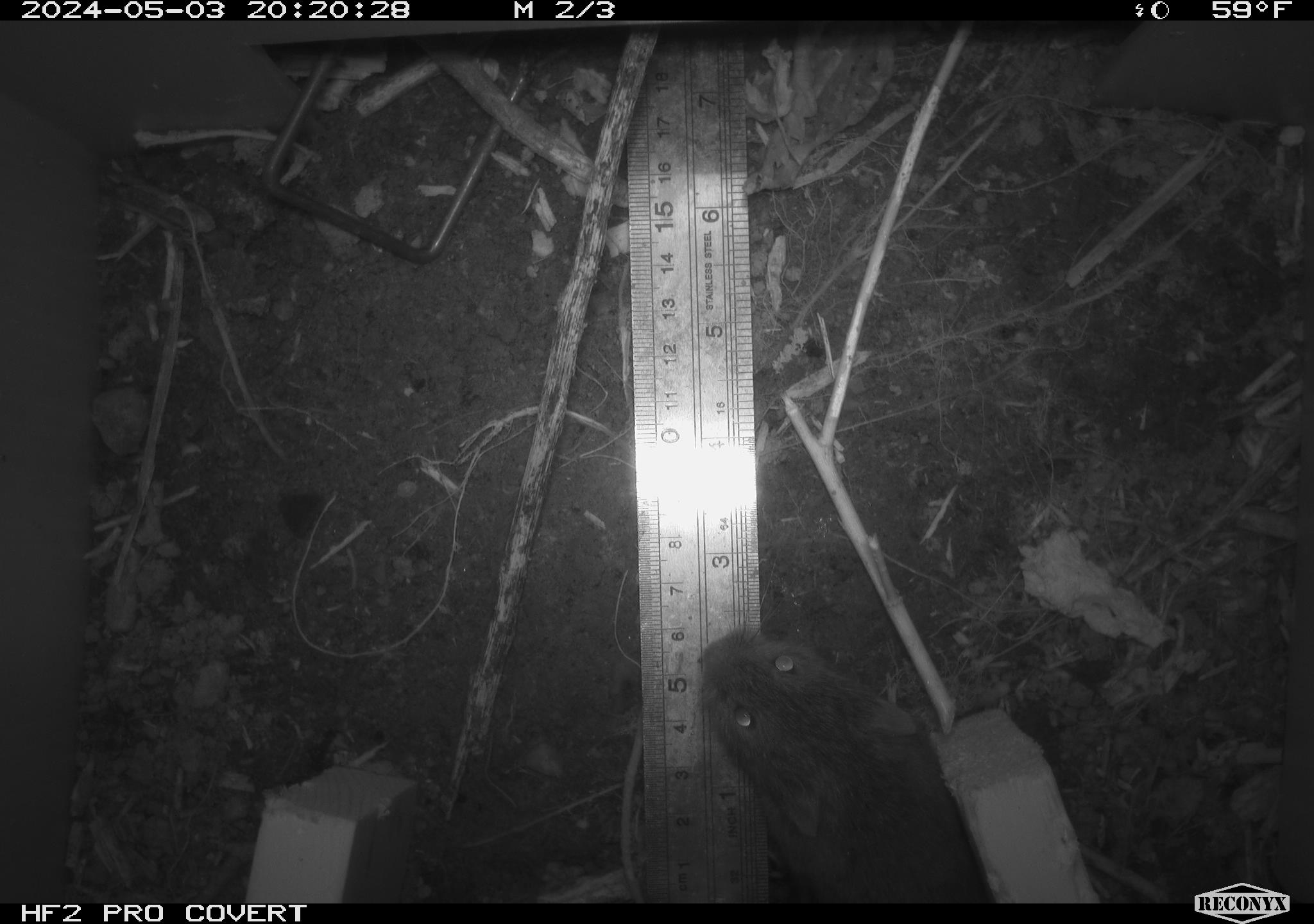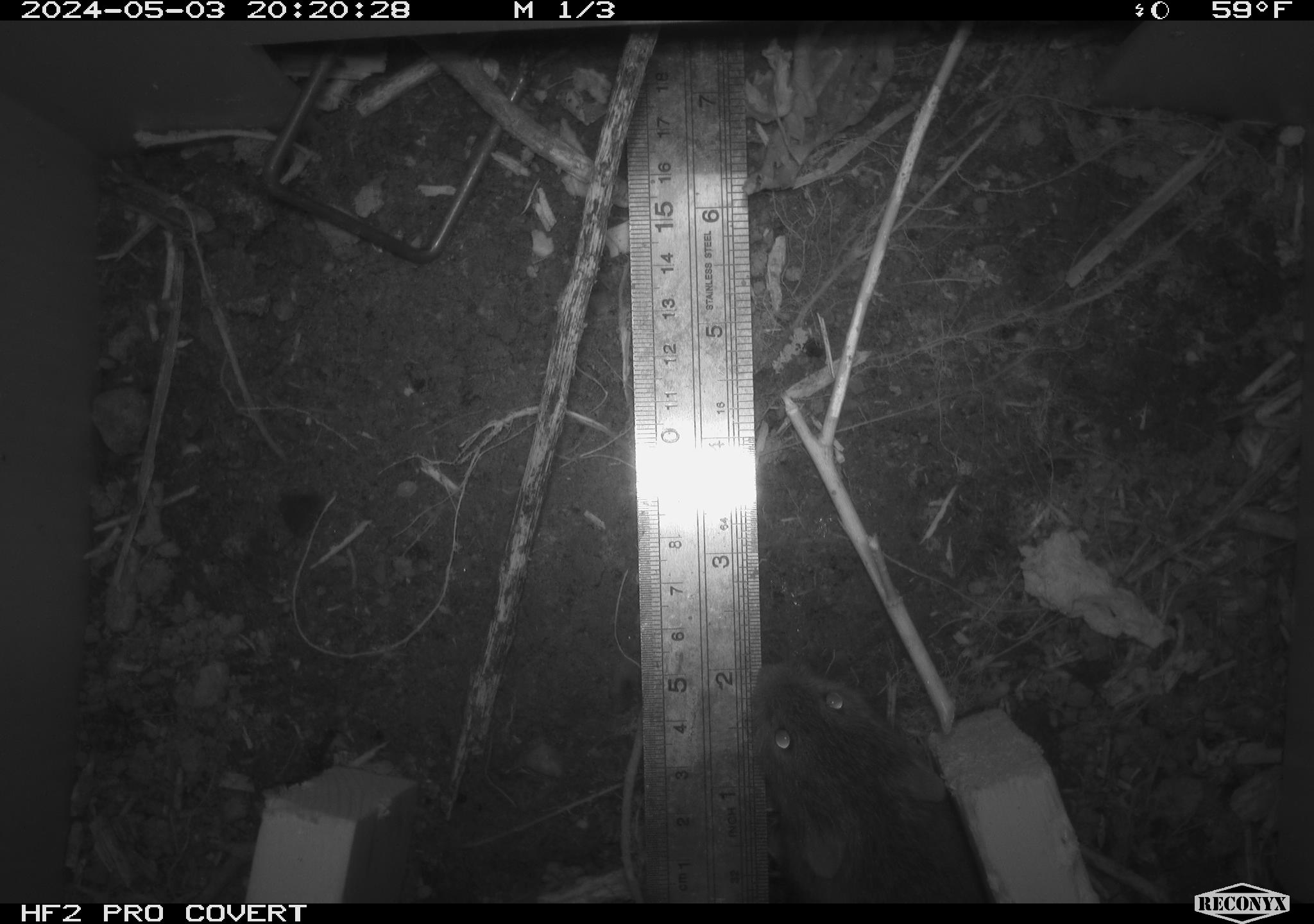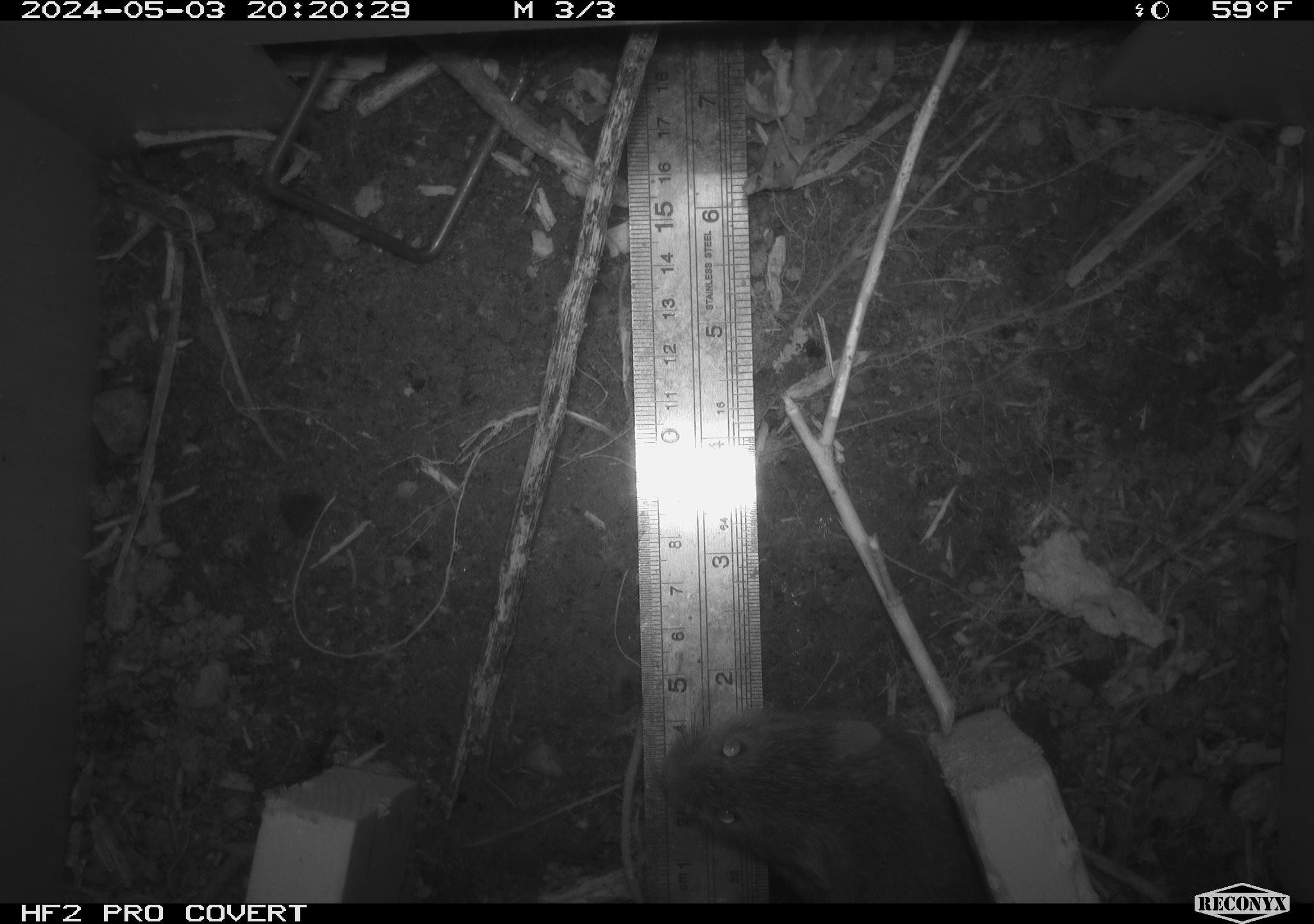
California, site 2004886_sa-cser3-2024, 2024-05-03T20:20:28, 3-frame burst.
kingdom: Animalia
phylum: Chordata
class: Mammalia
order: Rodentia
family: Cricetidae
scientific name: Cricetidae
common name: hamsters, voles, lemmings, and allies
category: cricetidae family